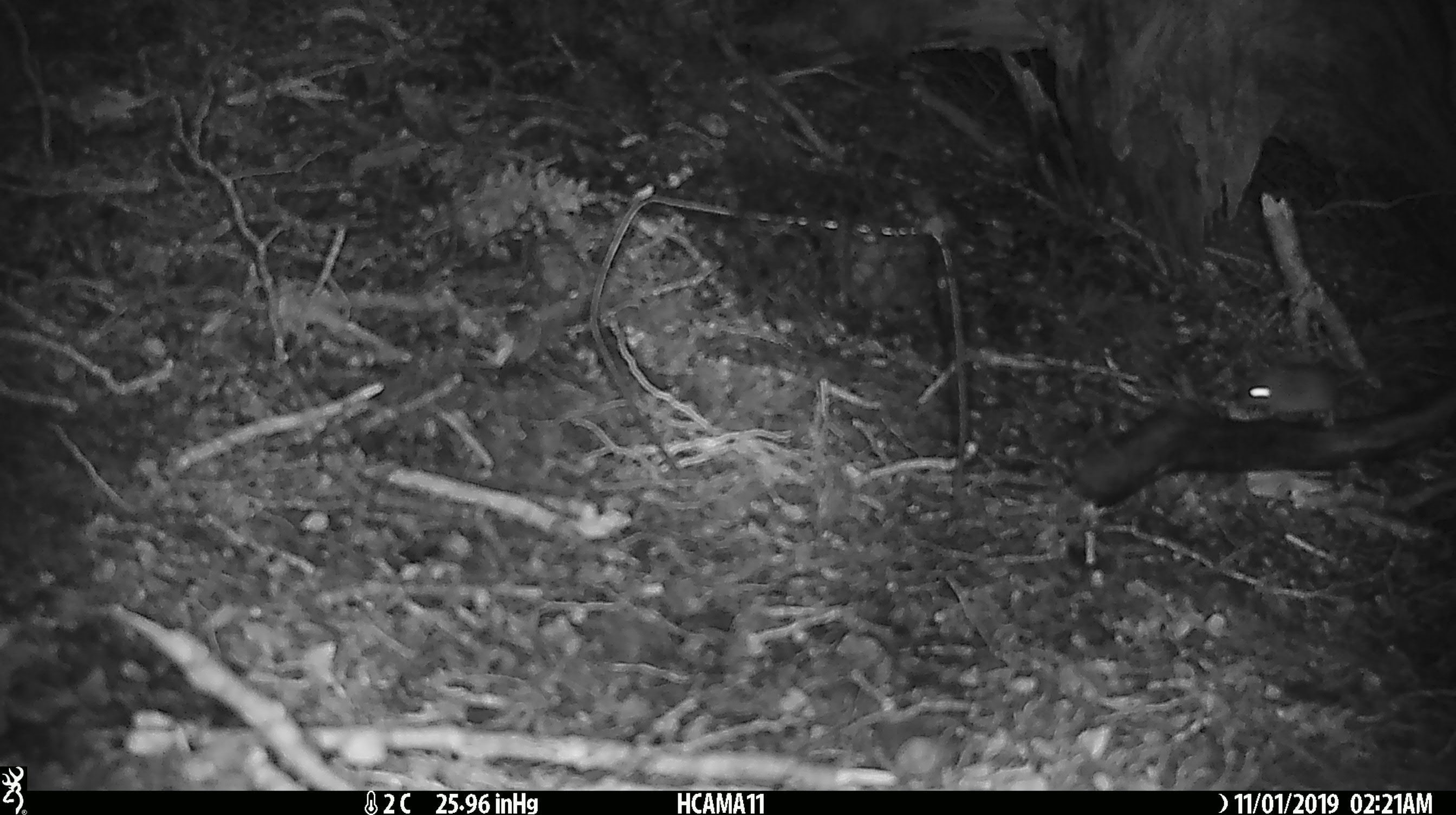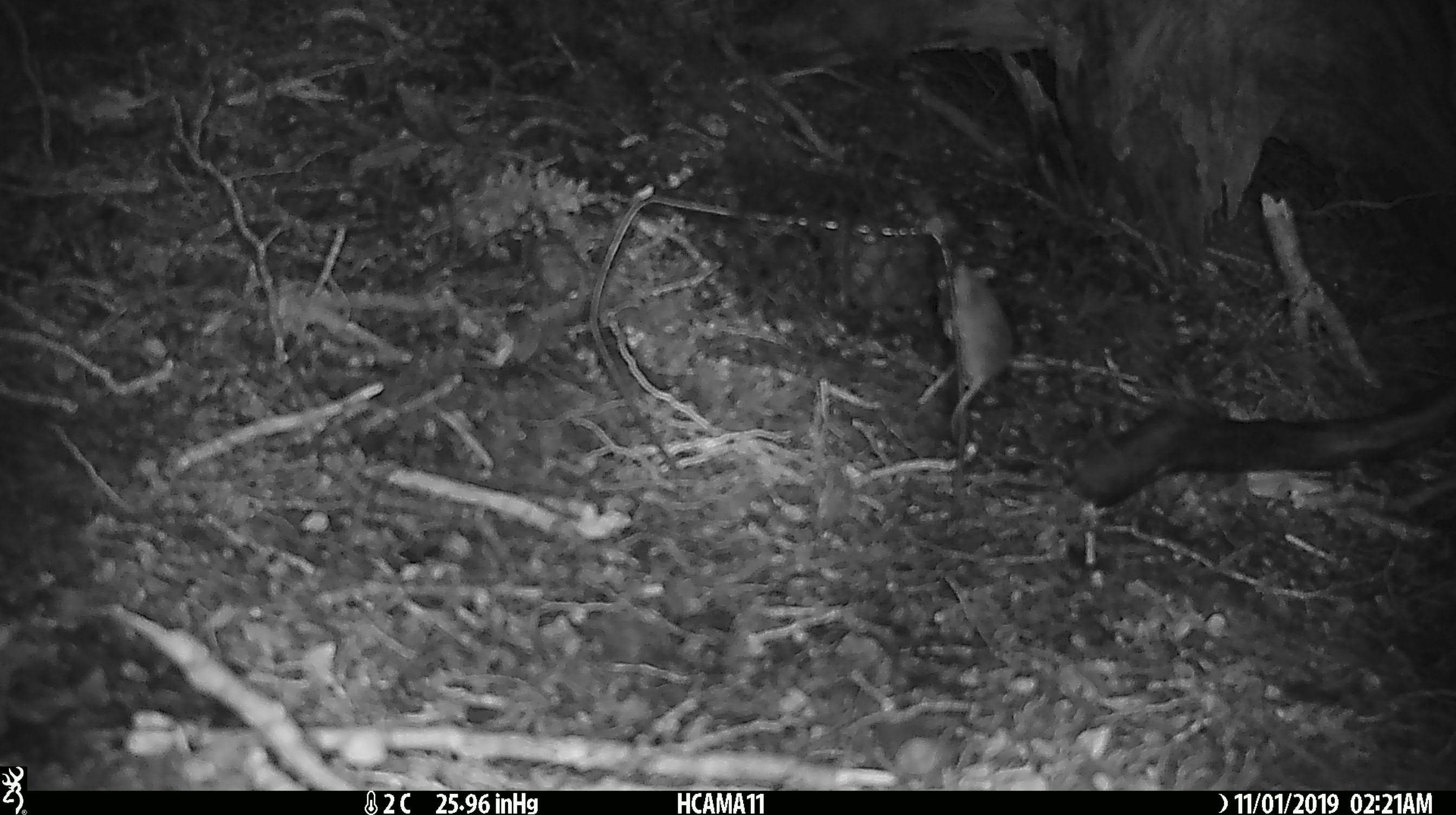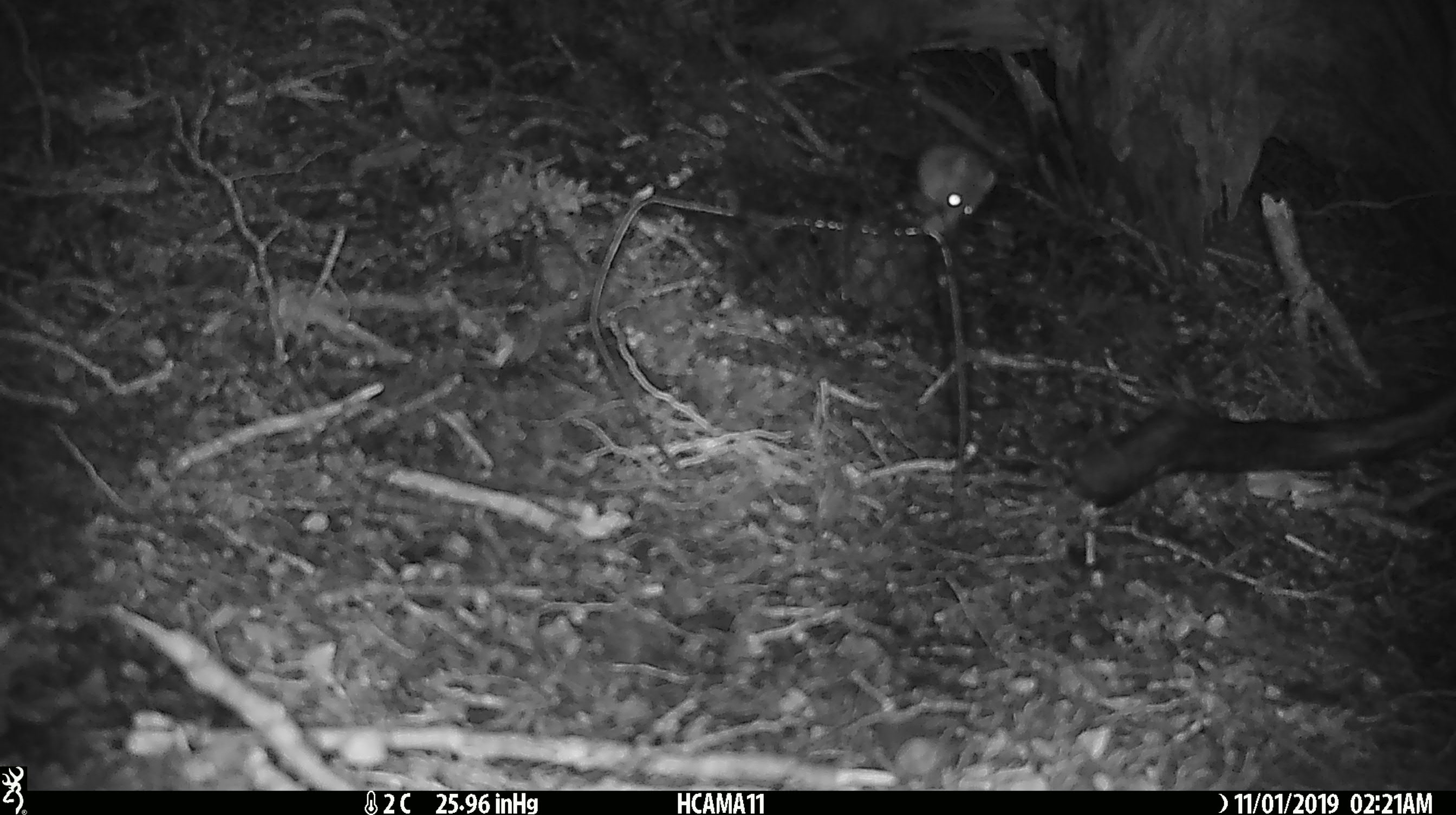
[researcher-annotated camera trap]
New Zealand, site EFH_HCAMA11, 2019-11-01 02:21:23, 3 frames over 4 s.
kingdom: Animalia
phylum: Chordata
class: Mammalia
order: Rodentia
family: Muridae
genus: Mus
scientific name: Mus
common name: mouse